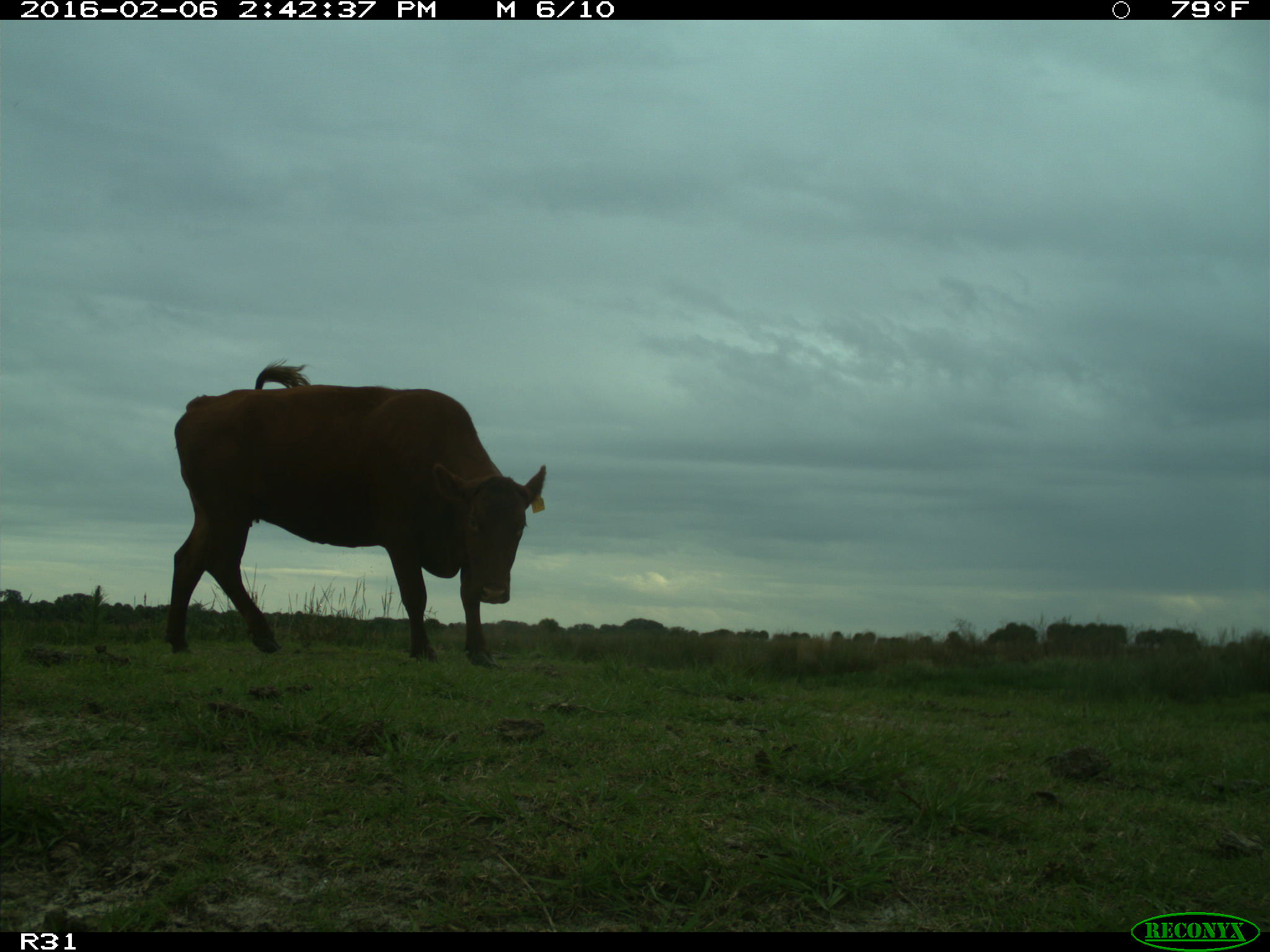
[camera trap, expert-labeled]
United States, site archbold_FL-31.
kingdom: Animalia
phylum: Chordata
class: Mammalia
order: Artiodactyla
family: Bovidae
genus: Bos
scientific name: Bos taurus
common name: domestic cow